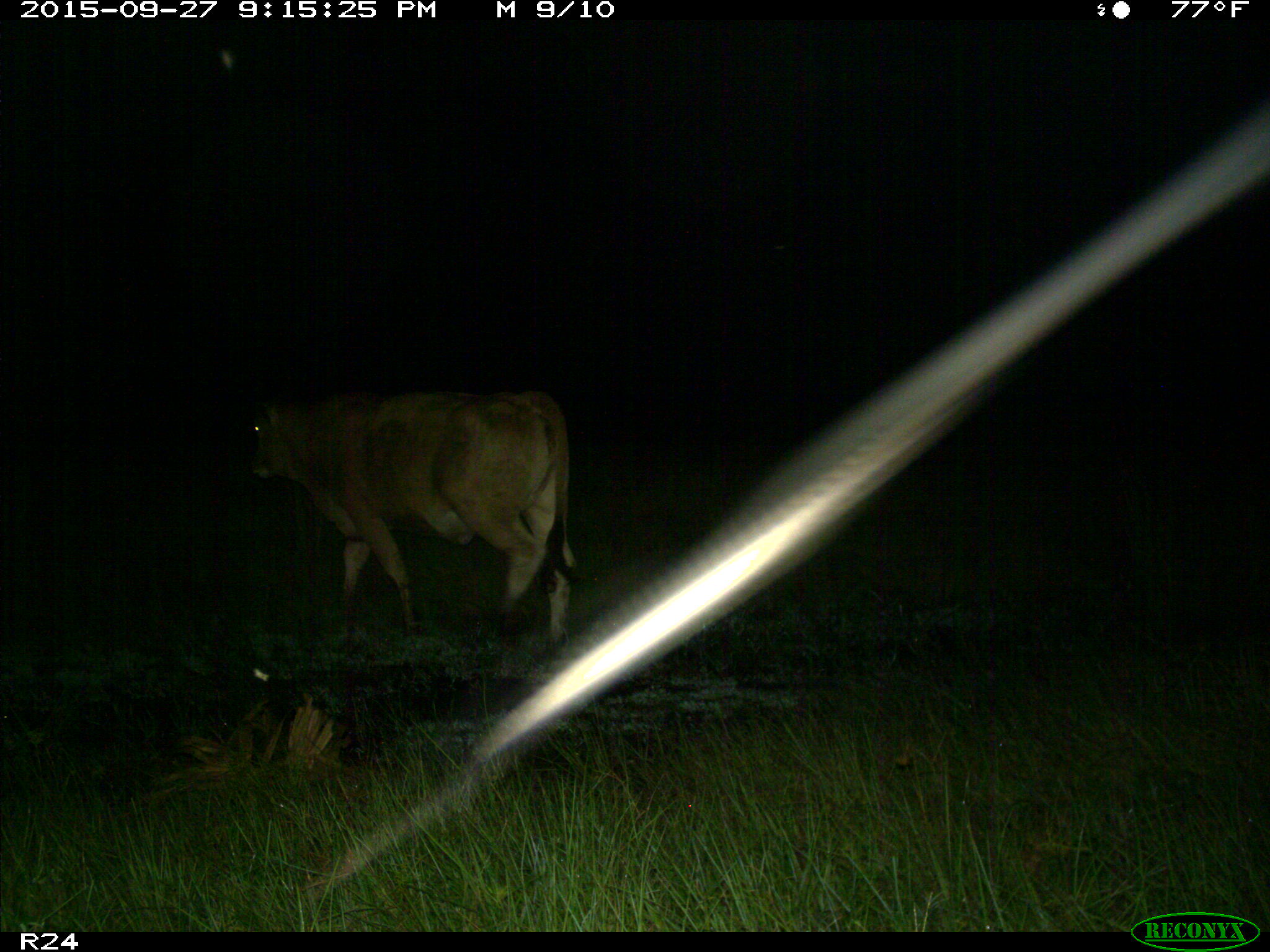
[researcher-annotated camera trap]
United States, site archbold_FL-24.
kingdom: Animalia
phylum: Chordata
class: Mammalia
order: Artiodactyla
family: Bovidae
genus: Bos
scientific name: Bos taurus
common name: domestic cow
Bos taurus (domestic cow).